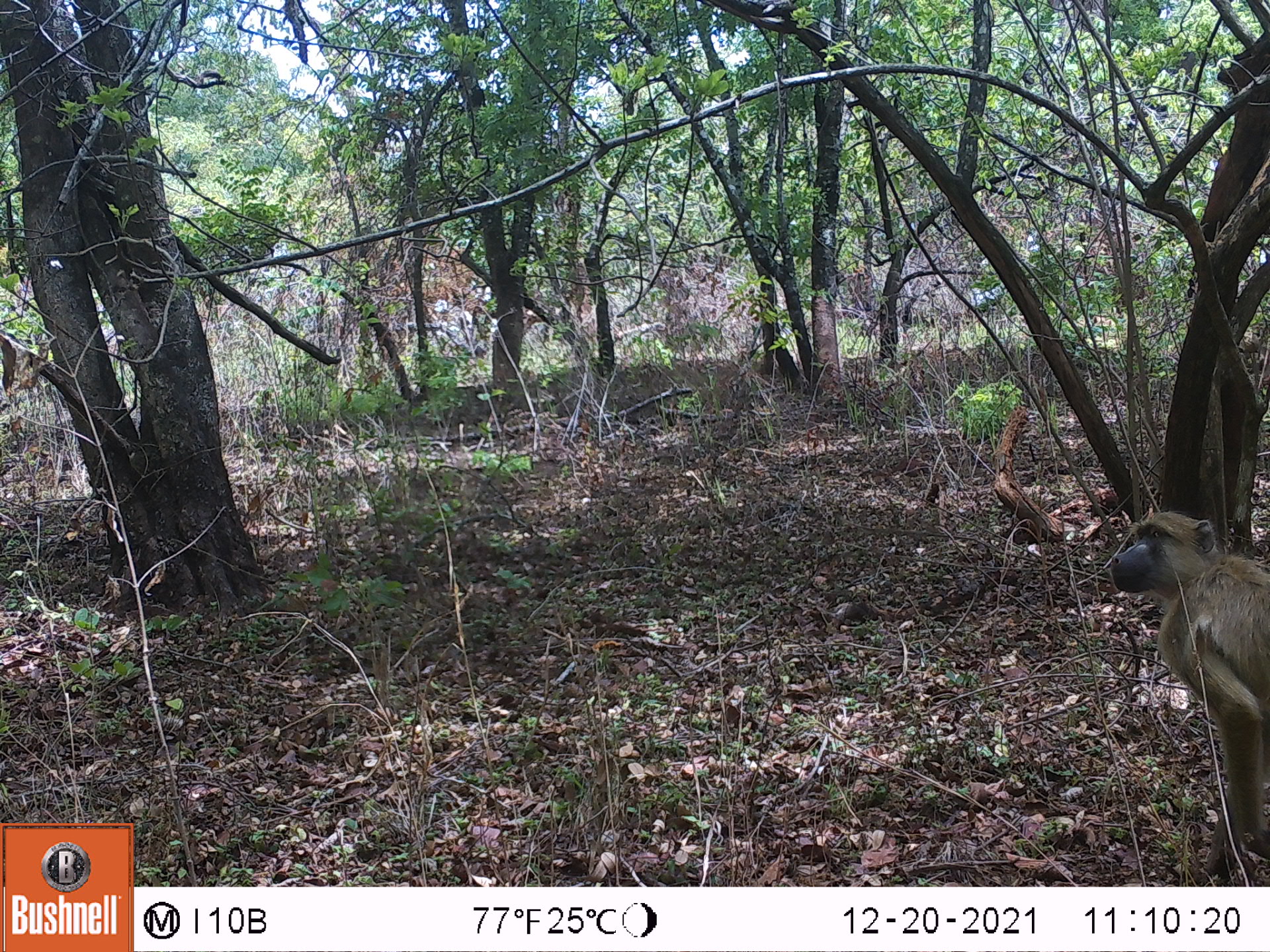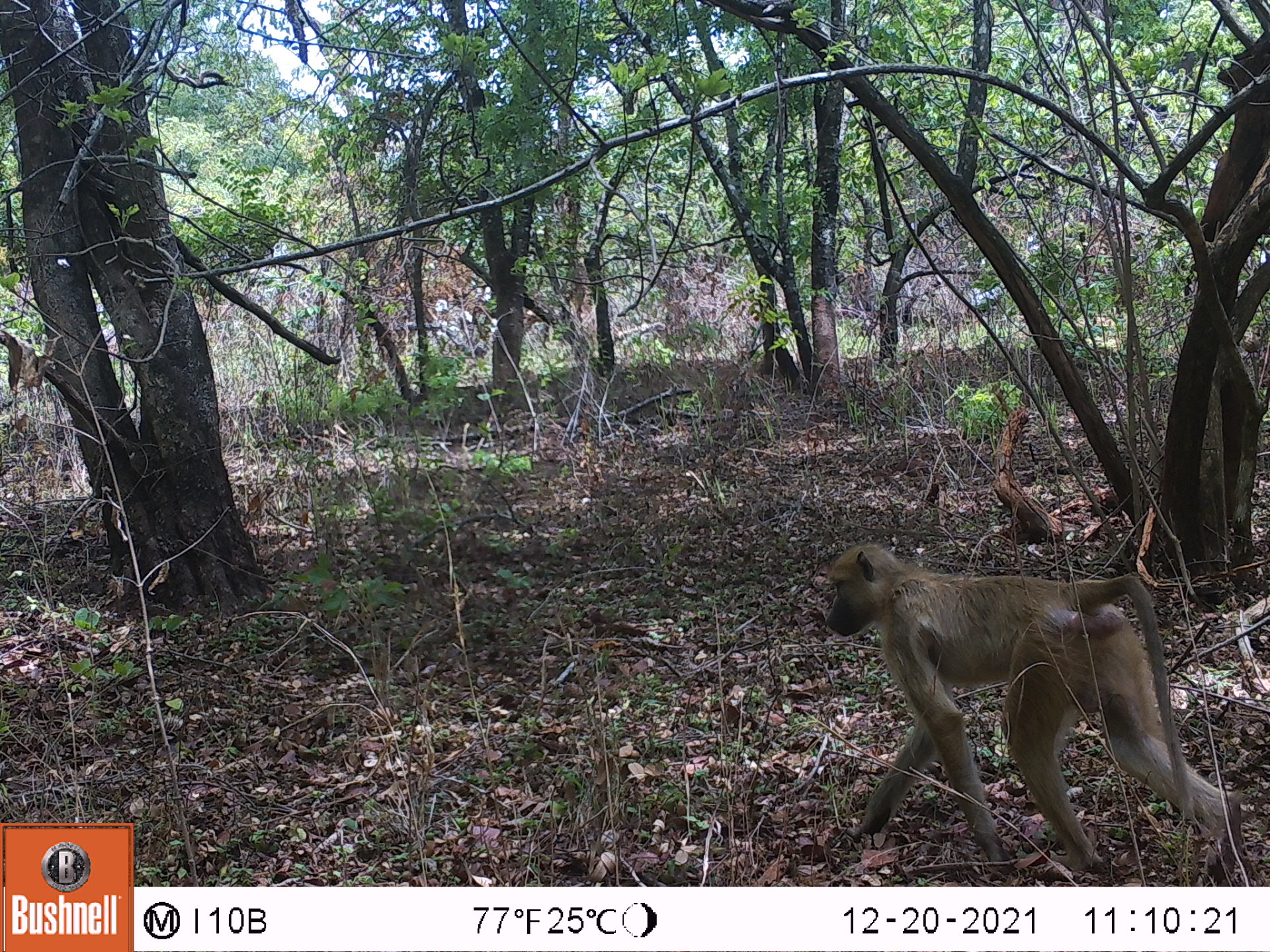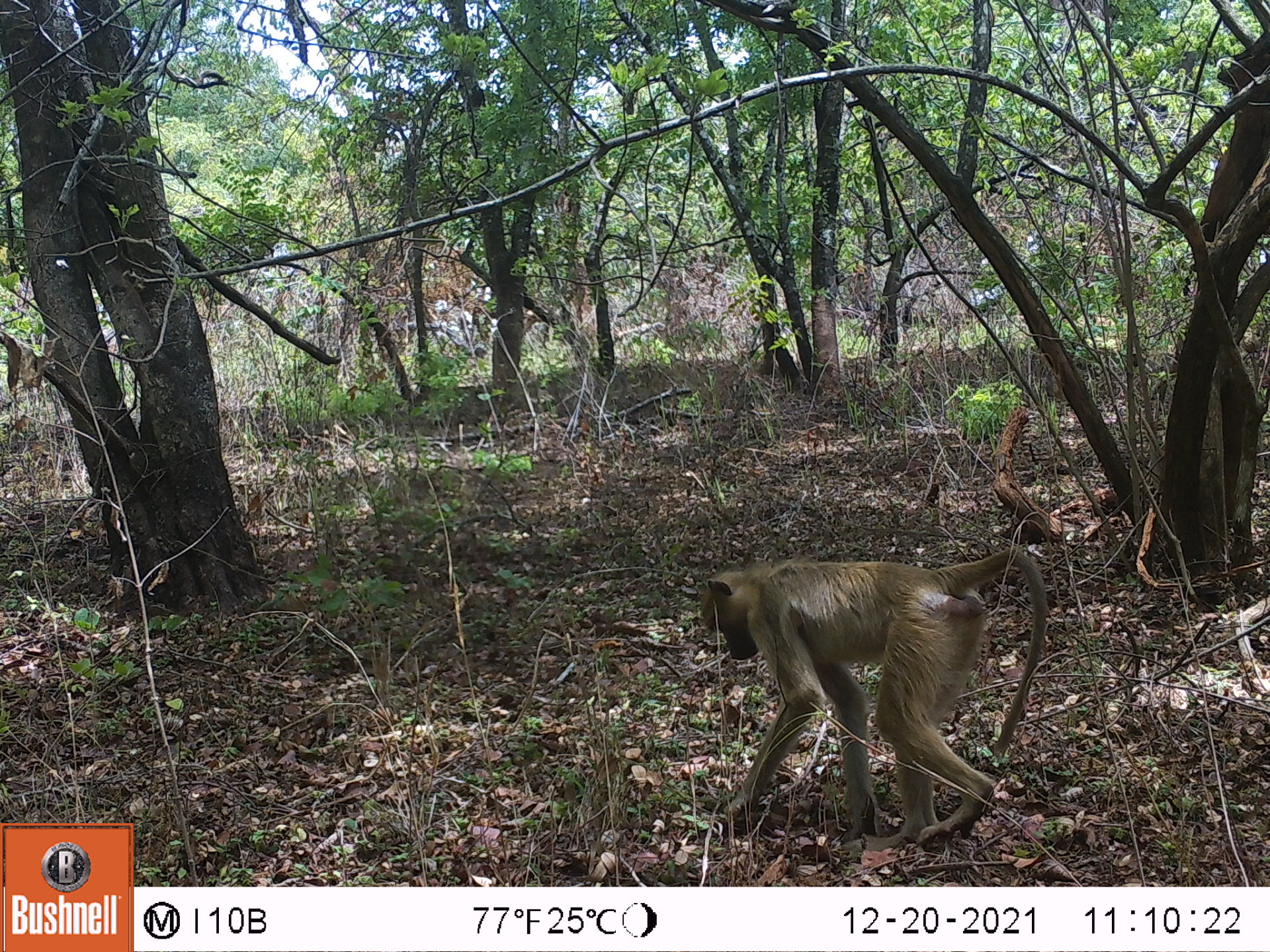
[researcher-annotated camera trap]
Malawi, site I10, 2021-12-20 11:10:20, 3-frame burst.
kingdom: Animalia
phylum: Chordata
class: Mammalia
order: Primates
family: Cercopithecidae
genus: Papio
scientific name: Papio cynocephalus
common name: yellow baboon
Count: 1.